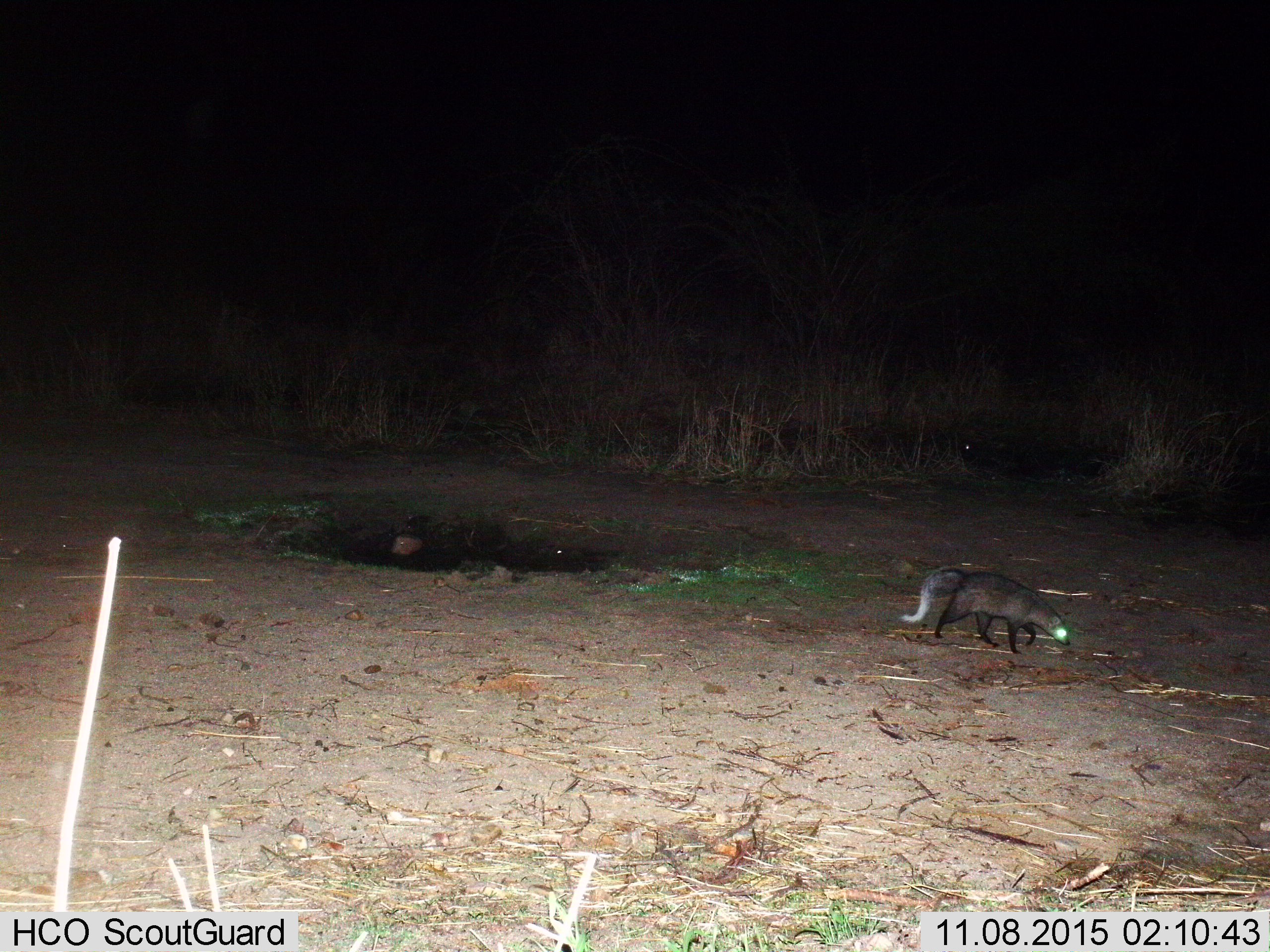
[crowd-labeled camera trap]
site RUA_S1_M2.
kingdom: Animalia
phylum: Chordata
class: Mammalia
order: Carnivora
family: Herpestidae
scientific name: Herpestidae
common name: mongoose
Mongoose (Herpestidae), count 1. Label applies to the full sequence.